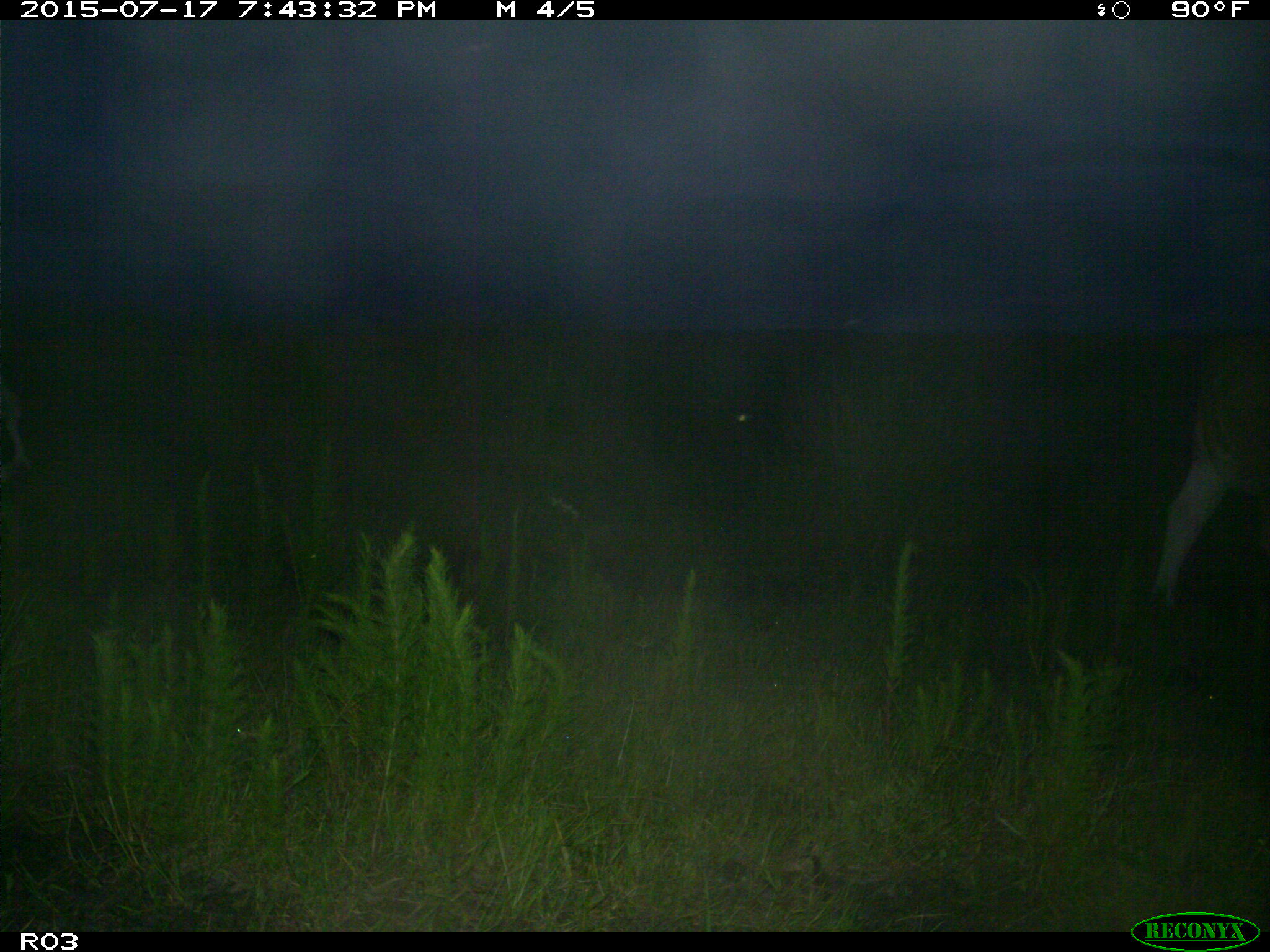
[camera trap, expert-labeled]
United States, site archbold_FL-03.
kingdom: Animalia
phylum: Chordata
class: Mammalia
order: Artiodactyla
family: Bovidae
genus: Bos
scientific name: Bos taurus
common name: domestic cow